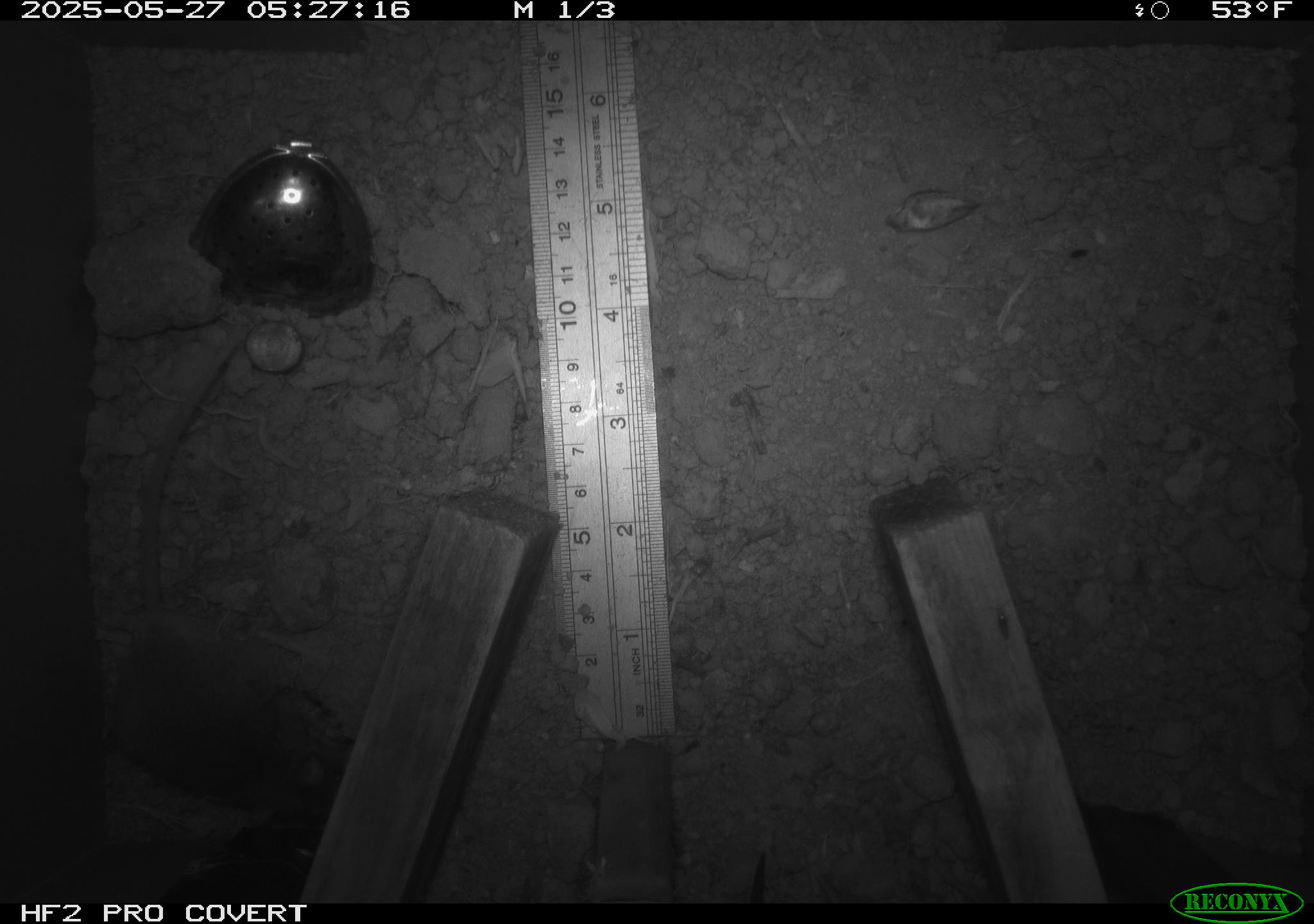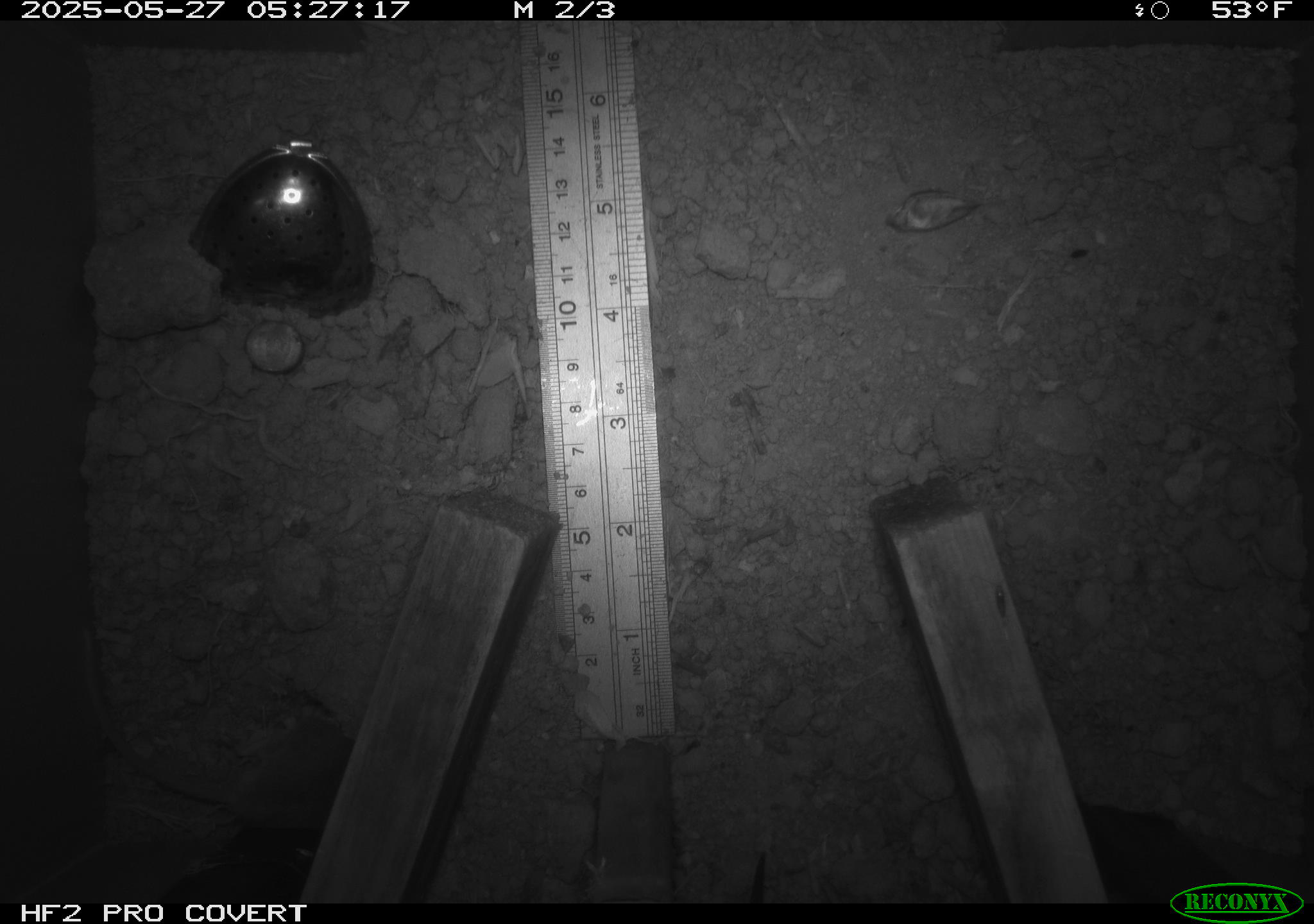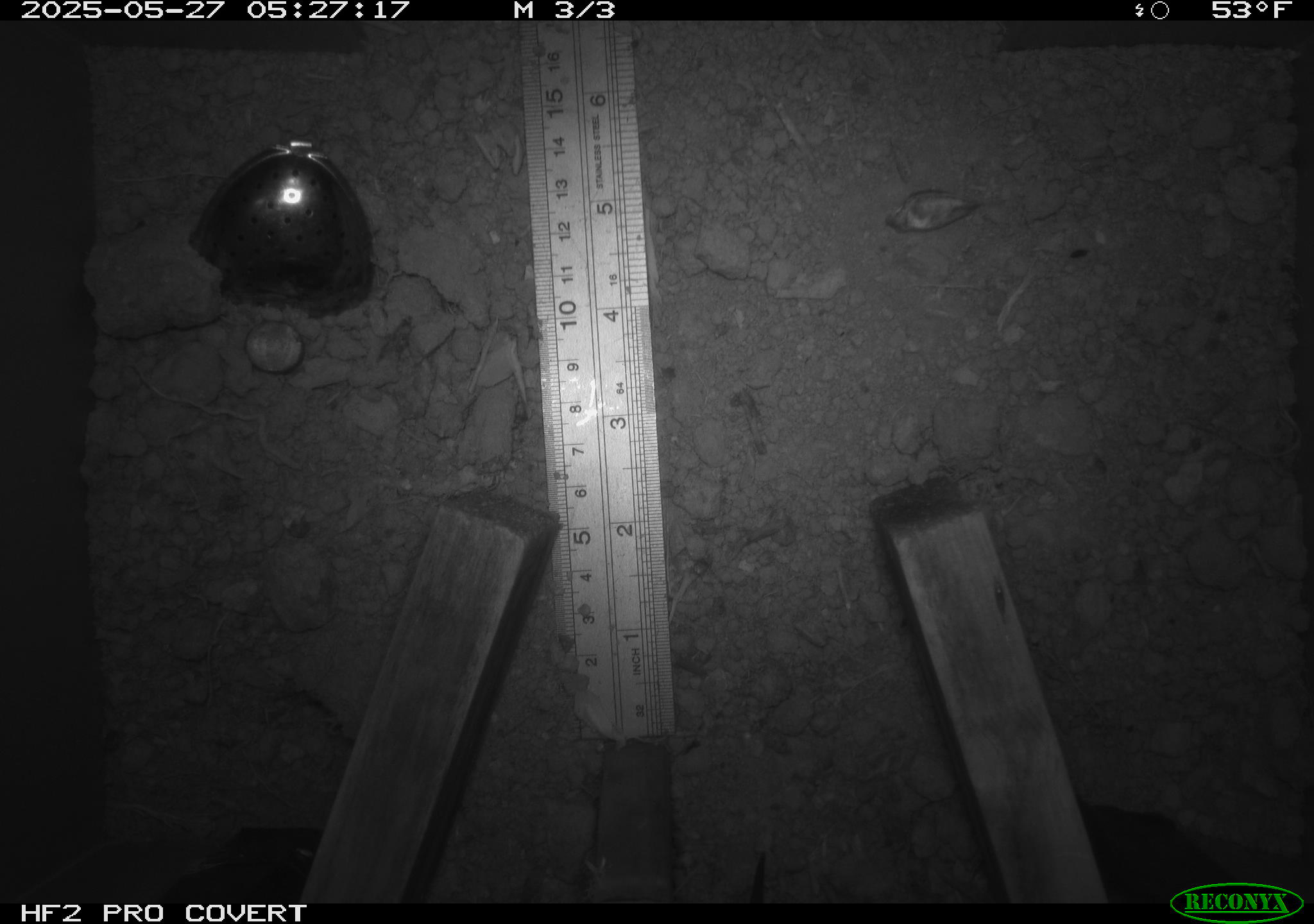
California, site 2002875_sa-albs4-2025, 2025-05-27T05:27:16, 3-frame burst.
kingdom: Animalia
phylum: Chordata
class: Mammalia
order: Rodentia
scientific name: Rodentia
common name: mouse species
Mouse species (Rodentia).